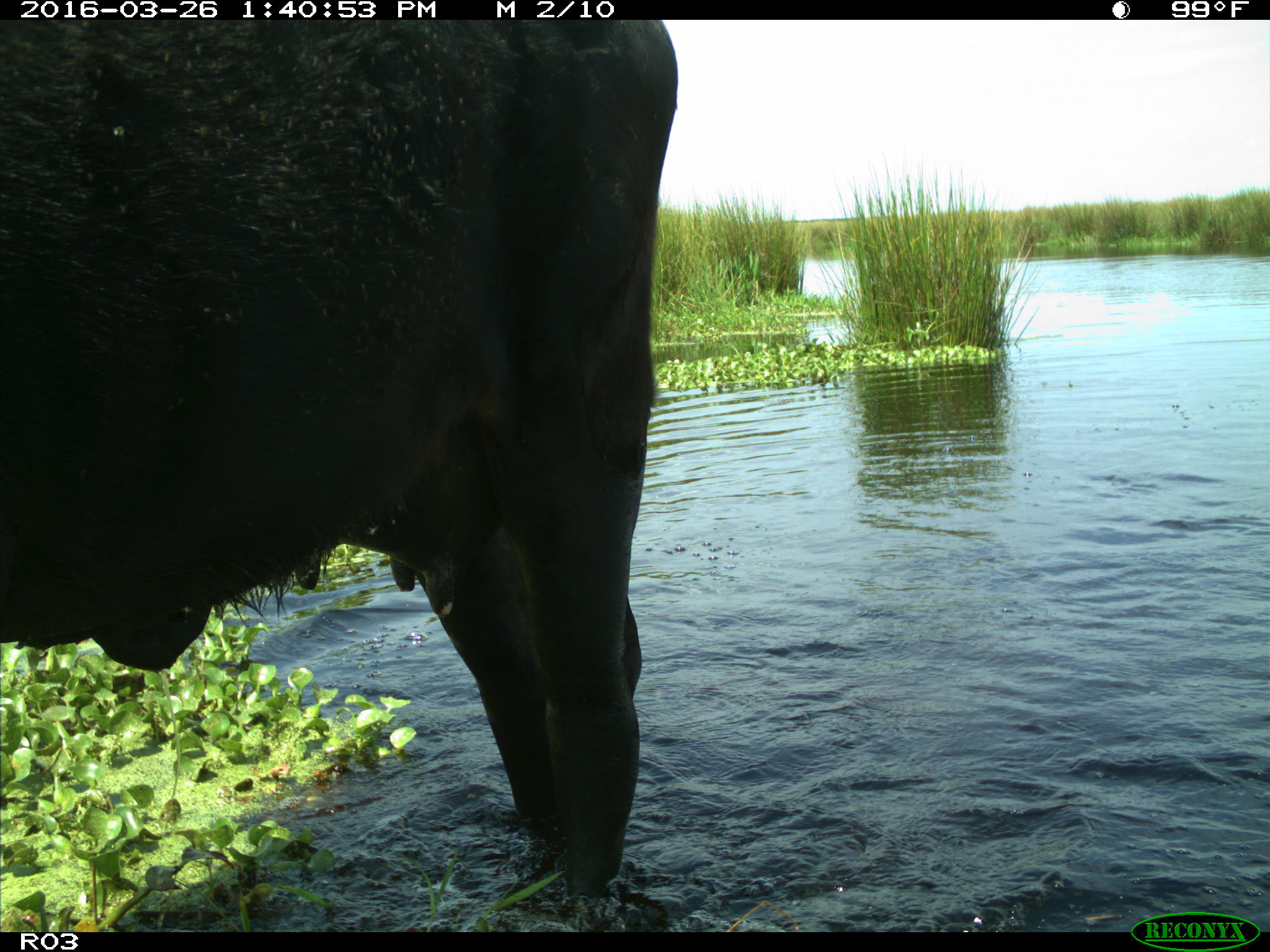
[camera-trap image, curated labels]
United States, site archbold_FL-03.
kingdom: Animalia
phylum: Chordata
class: Mammalia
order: Artiodactyla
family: Bovidae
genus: Bos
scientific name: Bos taurus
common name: domestic cow